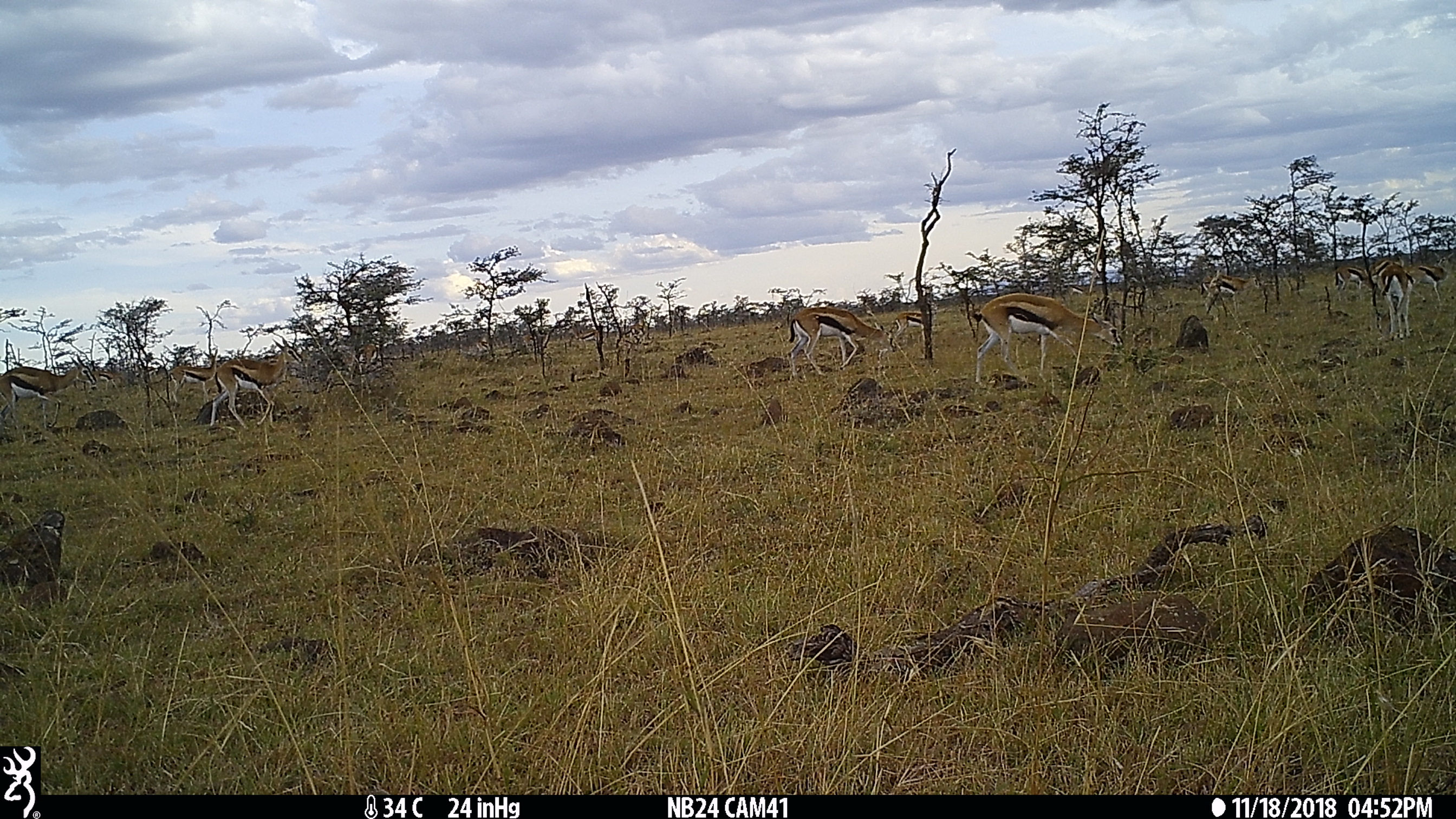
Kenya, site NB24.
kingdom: Animalia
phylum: Chordata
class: Mammalia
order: Artiodactyla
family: Bovidae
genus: Eudorcas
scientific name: Eudorcas thomsonii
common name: thomon's gazelle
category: gazelle thomsons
Gazelle thomsons (thomon's gazelle) (Eudorcas thomsonii).